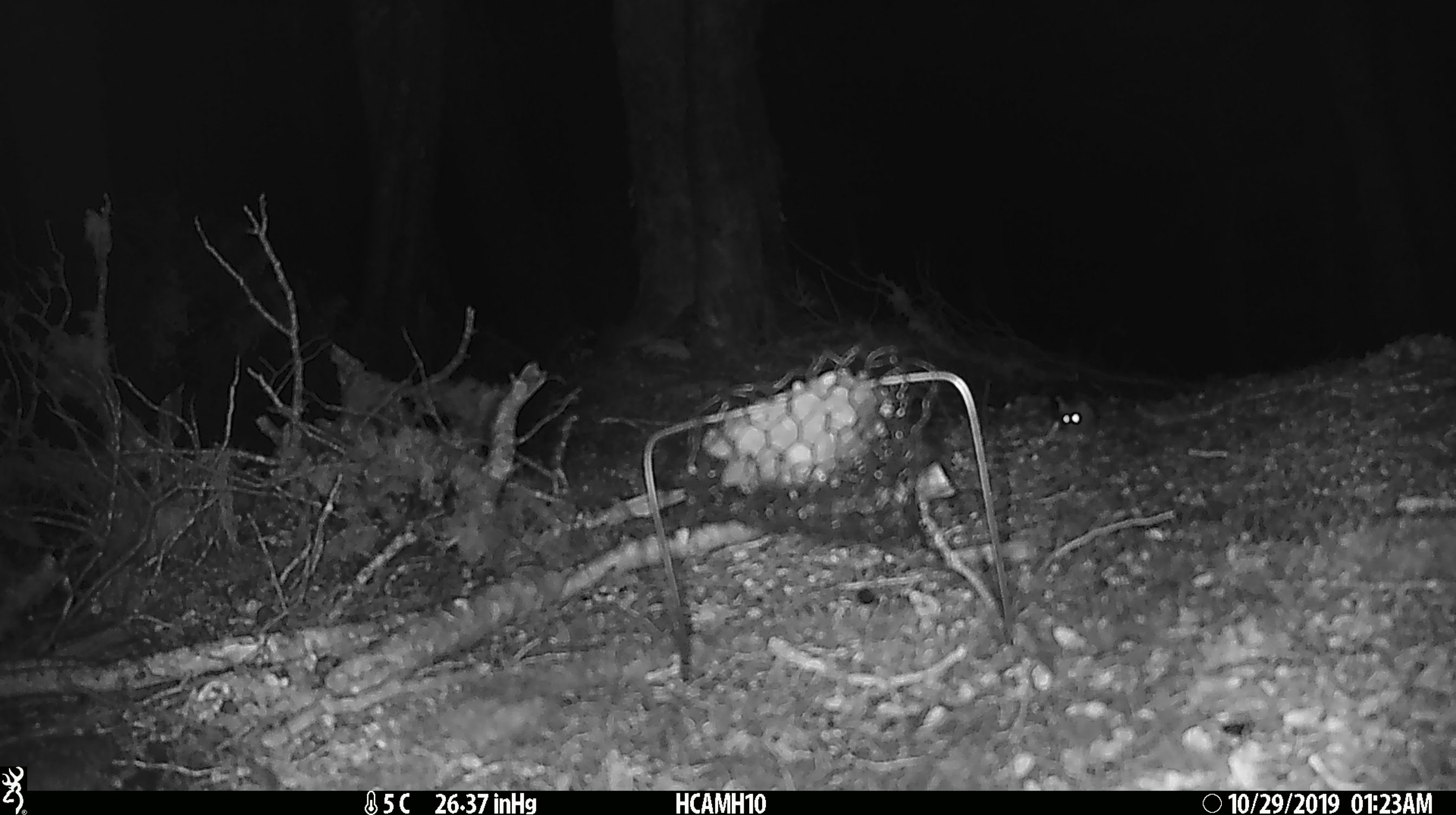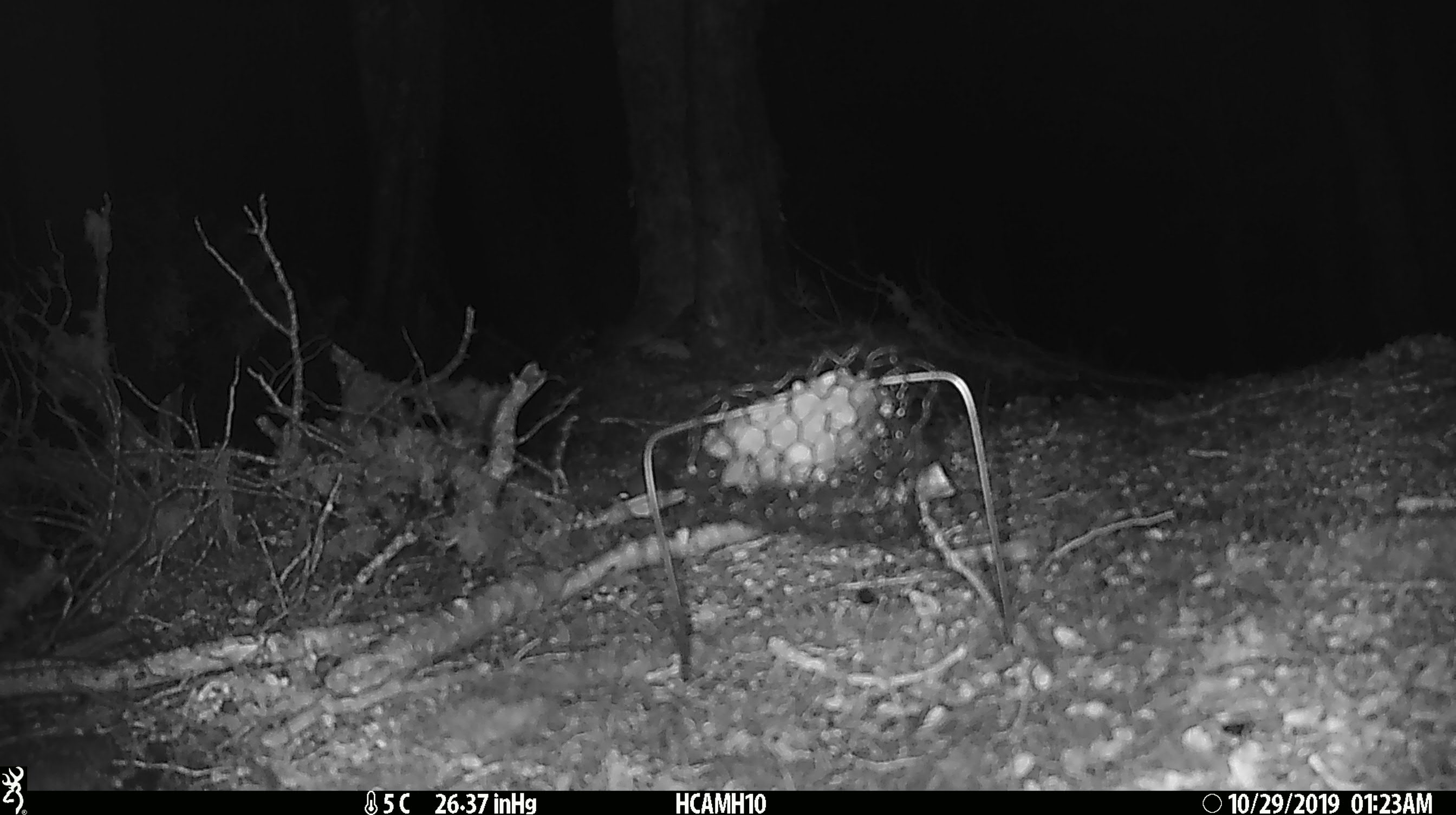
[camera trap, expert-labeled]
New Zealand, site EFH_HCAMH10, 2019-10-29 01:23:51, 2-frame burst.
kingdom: Animalia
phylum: Chordata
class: Mammalia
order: Rodentia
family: Muridae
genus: Mus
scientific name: Mus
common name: mouse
Mouse (Mus).